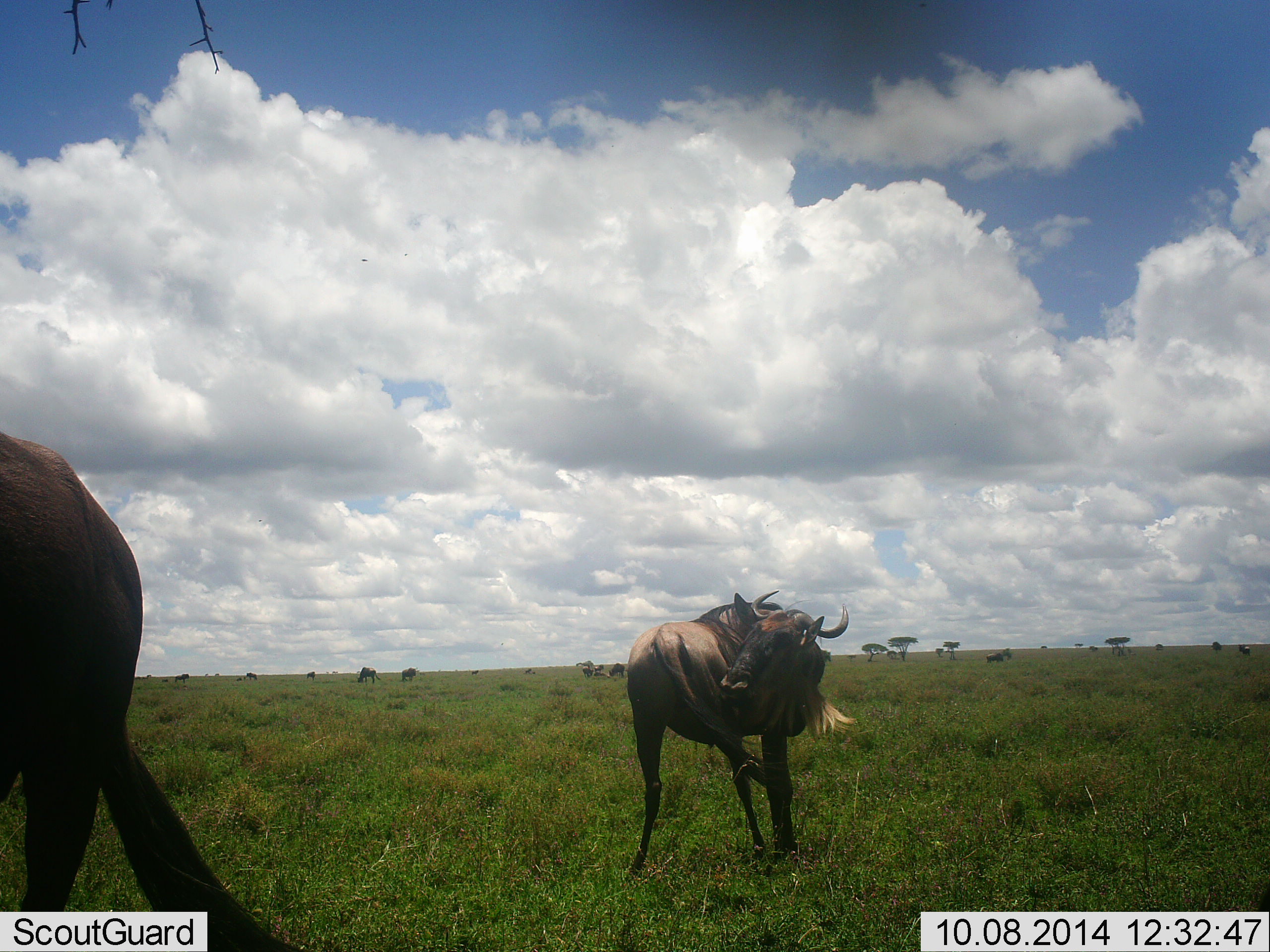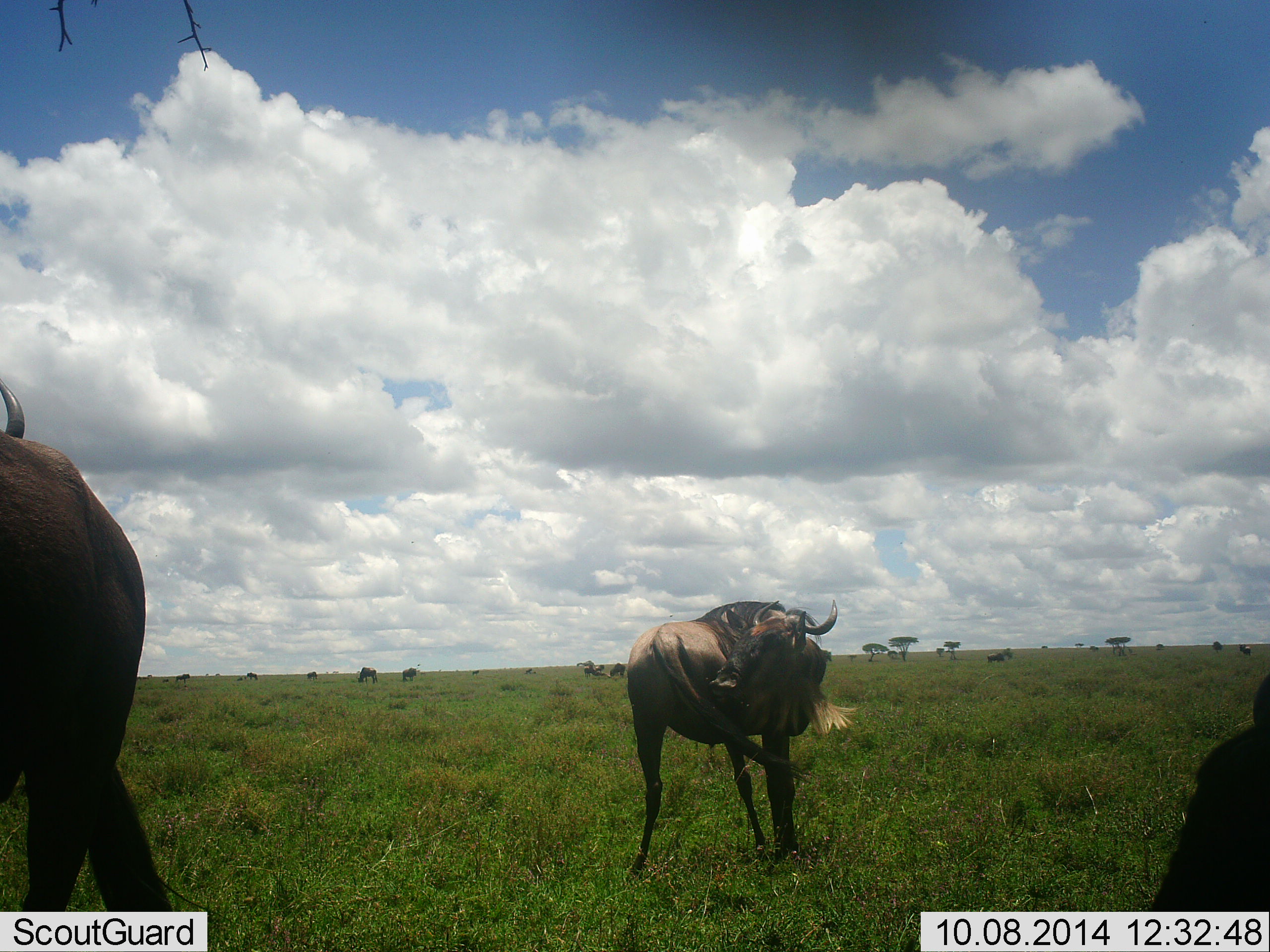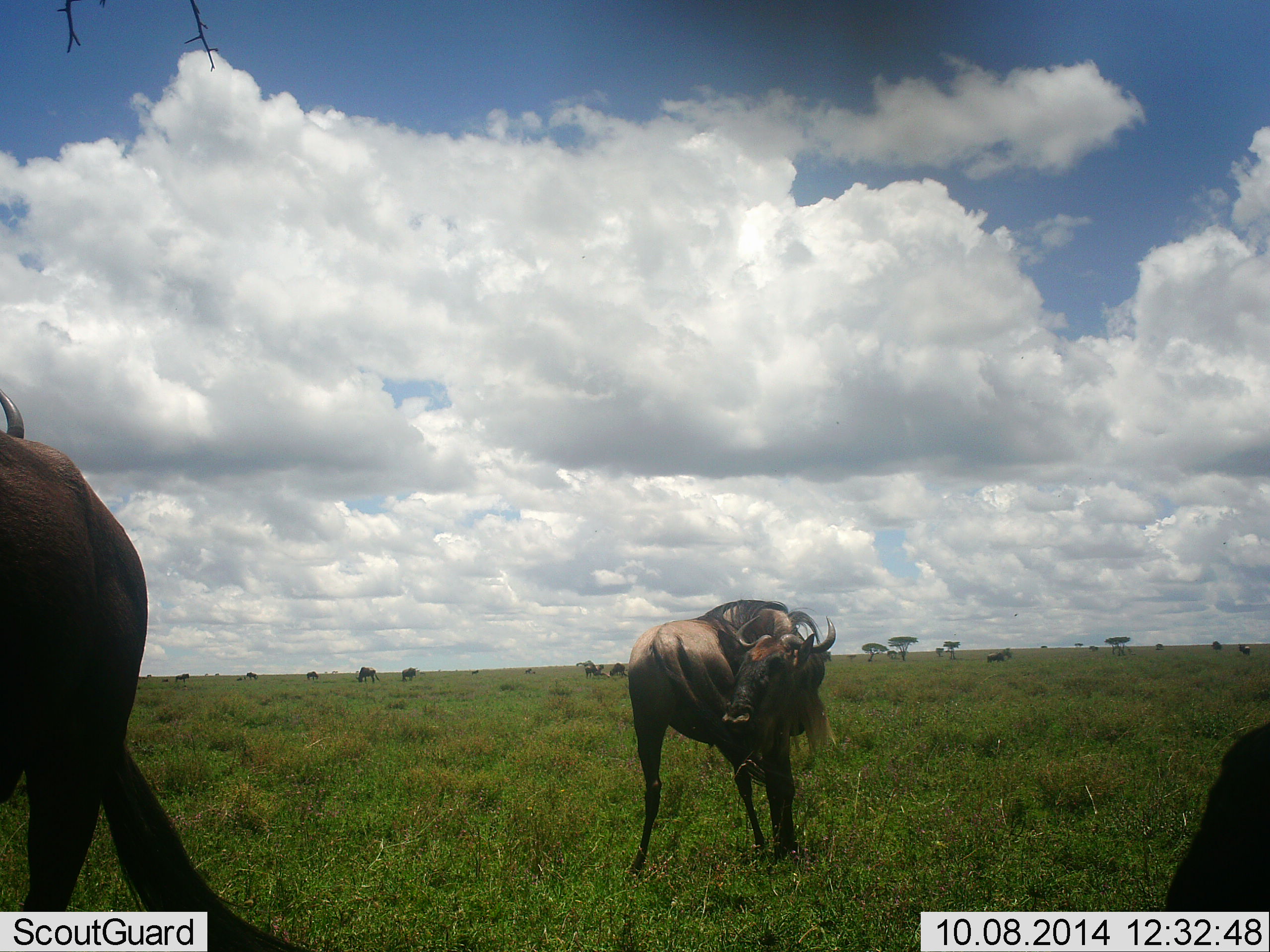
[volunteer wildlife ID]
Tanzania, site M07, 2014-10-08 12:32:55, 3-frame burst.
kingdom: Animalia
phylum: Chordata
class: Mammalia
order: Artiodactyla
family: Bovidae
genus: Connochaetes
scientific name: Connochaetes taurinus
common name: blue wildebeest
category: wildebeest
Wildebeest (blue wildebeest) (Connochaetes taurinus), count 3. Behavior (volunteer vote fractions): standing 100%, resting 10%, moving 20%, interacting 0%. Young present (vote fraction): 0%. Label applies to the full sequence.